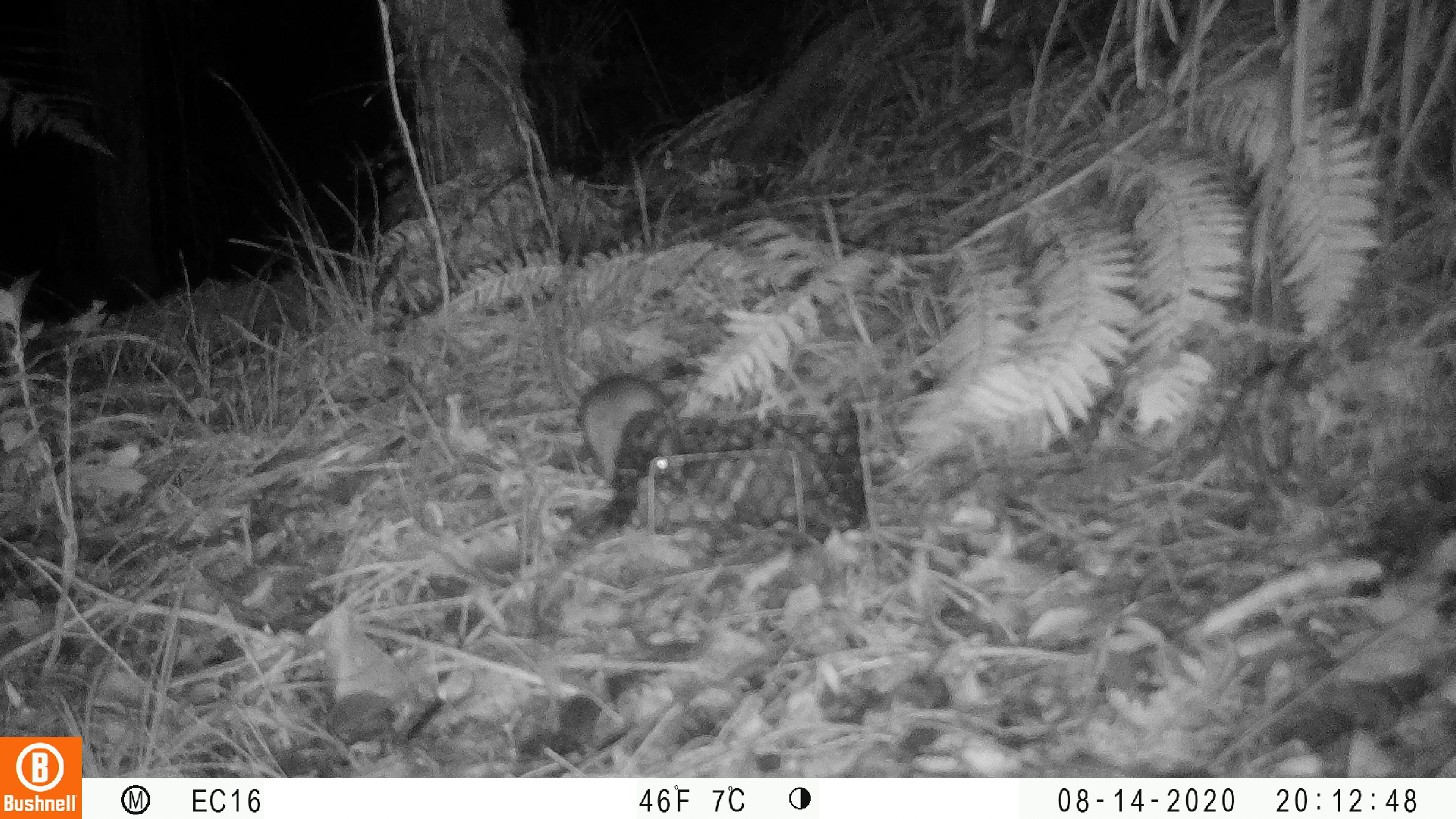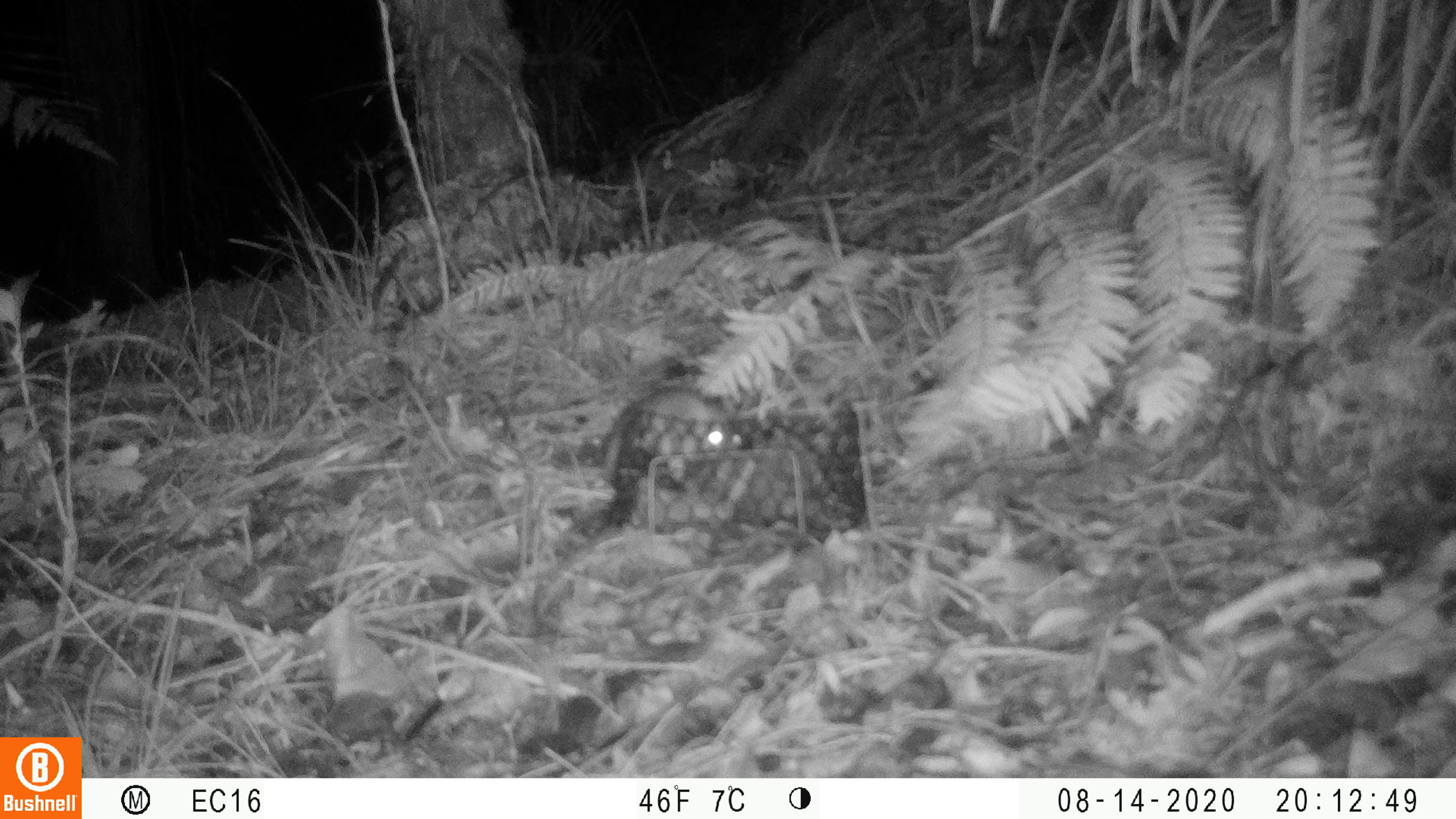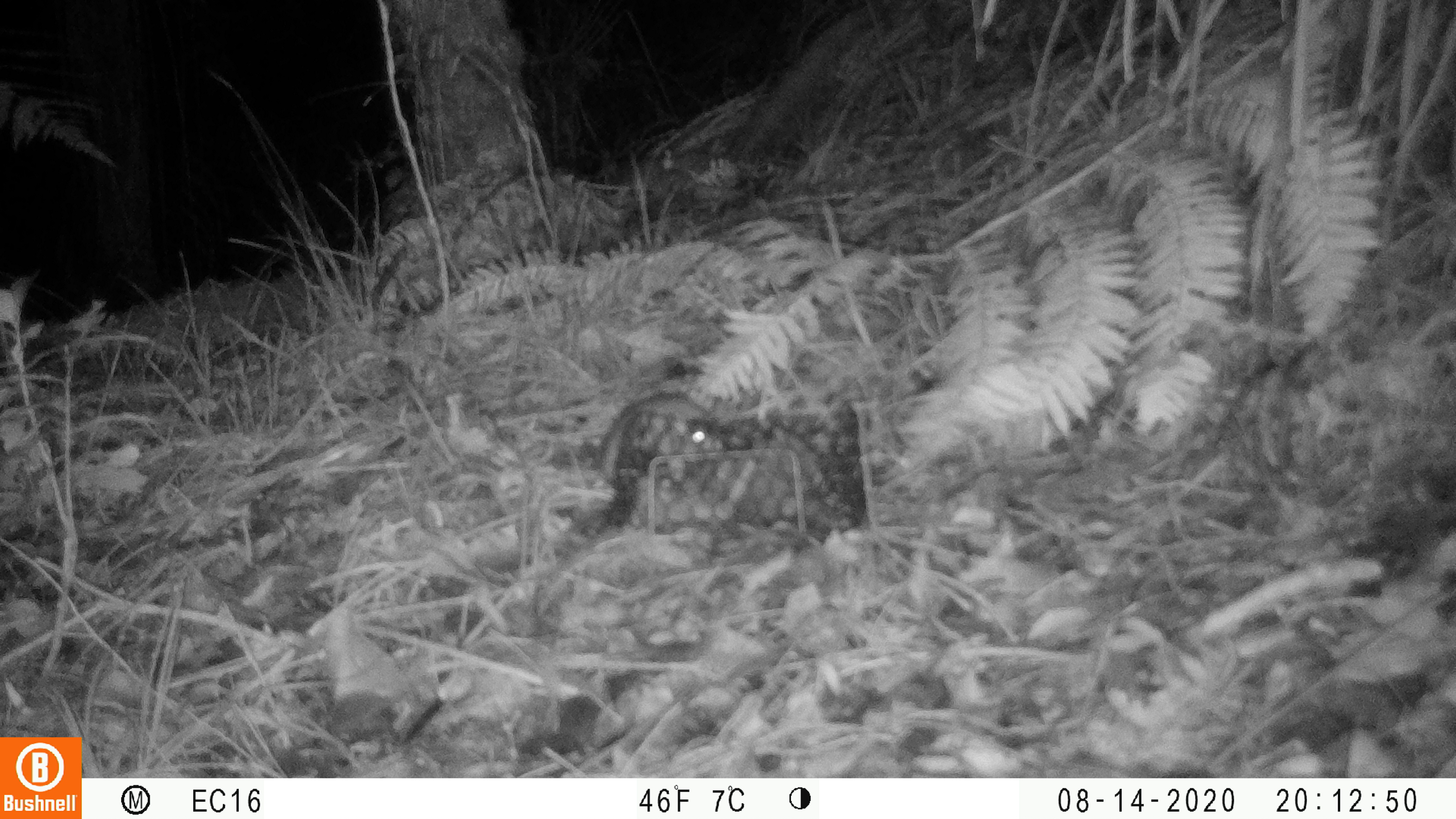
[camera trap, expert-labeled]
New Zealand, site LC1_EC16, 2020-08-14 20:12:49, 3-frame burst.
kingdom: Animalia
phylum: Chordata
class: Mammalia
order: Rodentia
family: Muridae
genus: Rattus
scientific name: Rattus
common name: rat